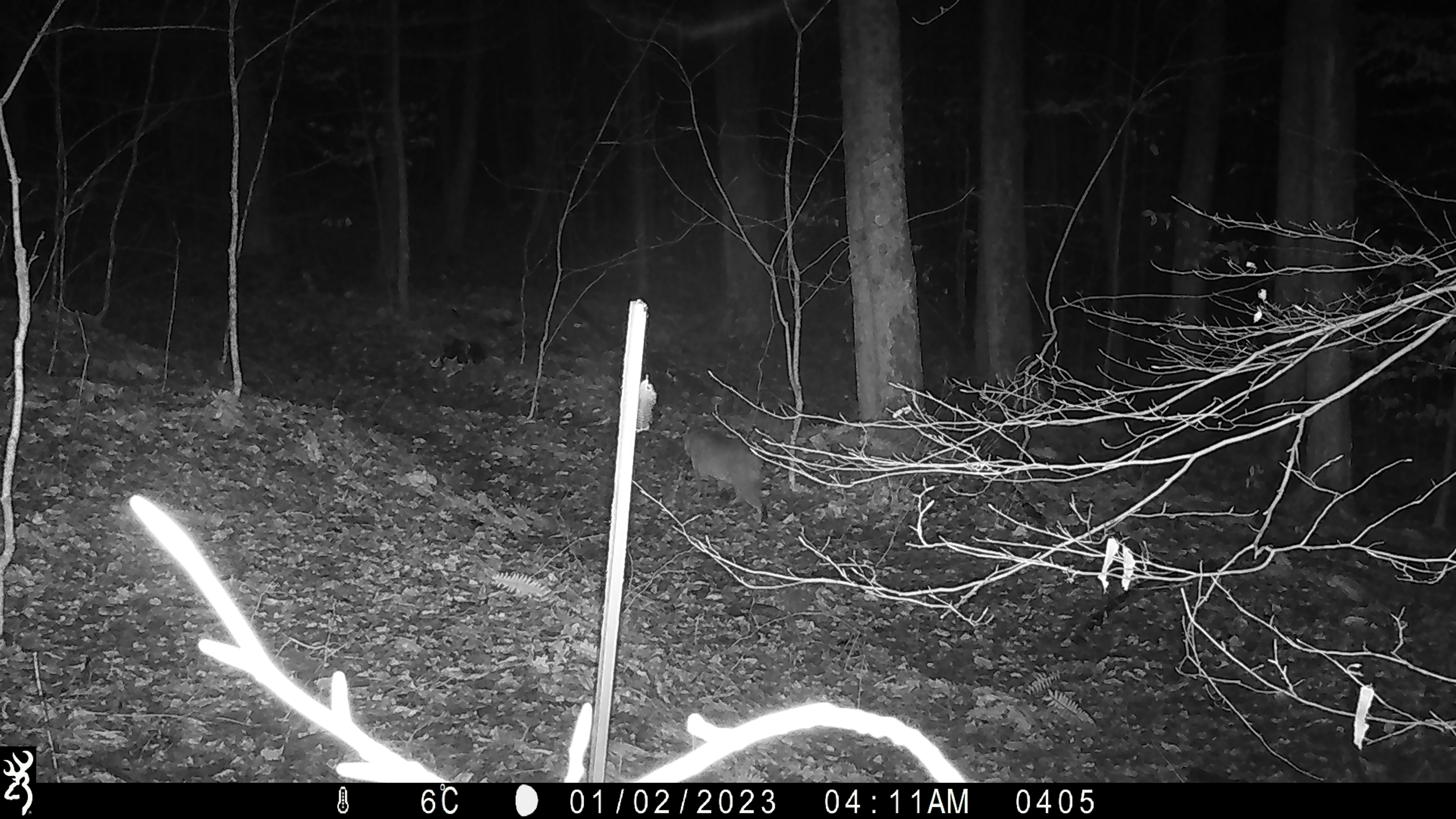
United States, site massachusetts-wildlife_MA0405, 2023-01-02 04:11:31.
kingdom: Animalia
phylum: Chordata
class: Mammalia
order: Carnivora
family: Felidae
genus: Lynx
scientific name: Lynx rufus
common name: bobcat